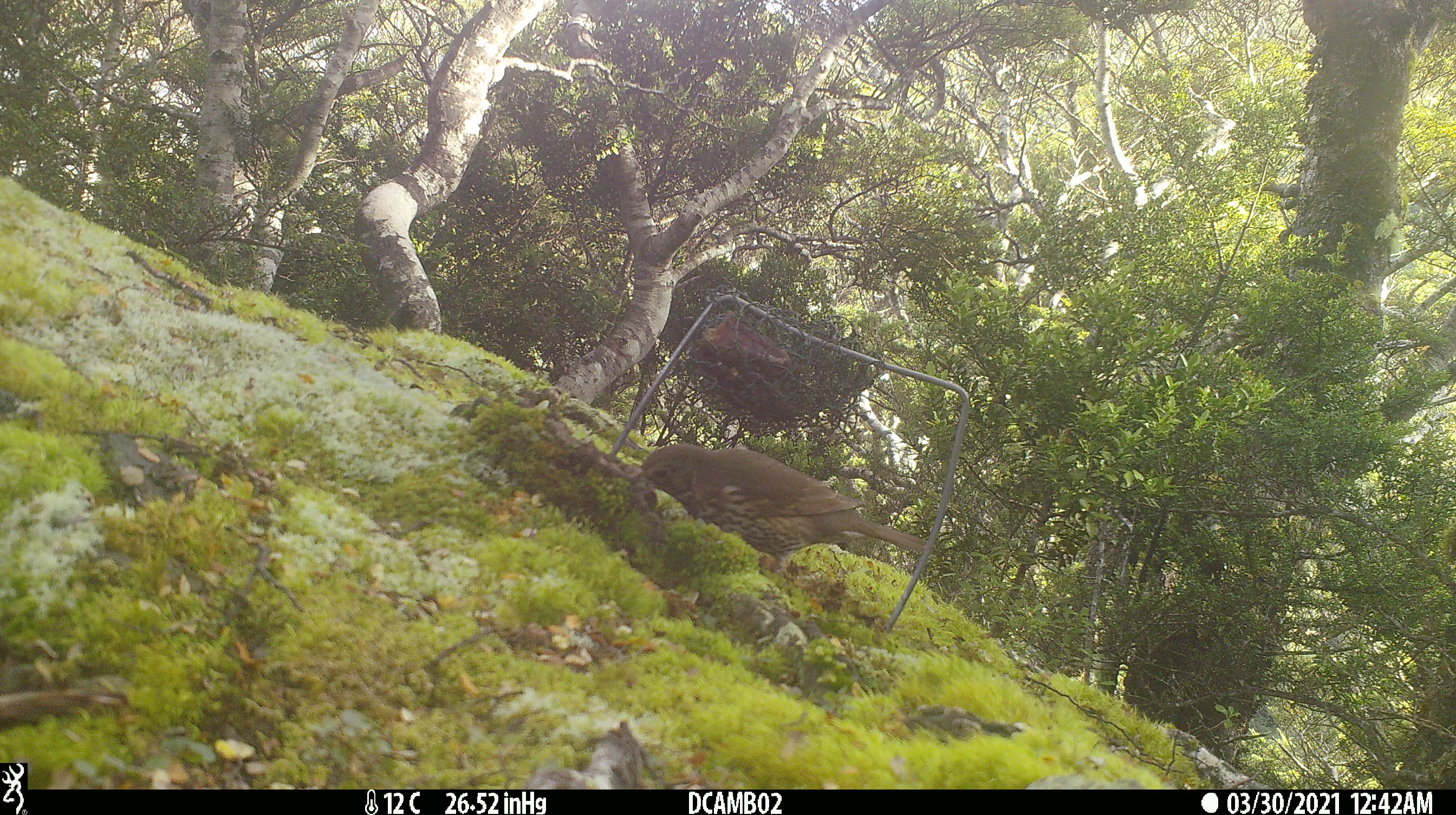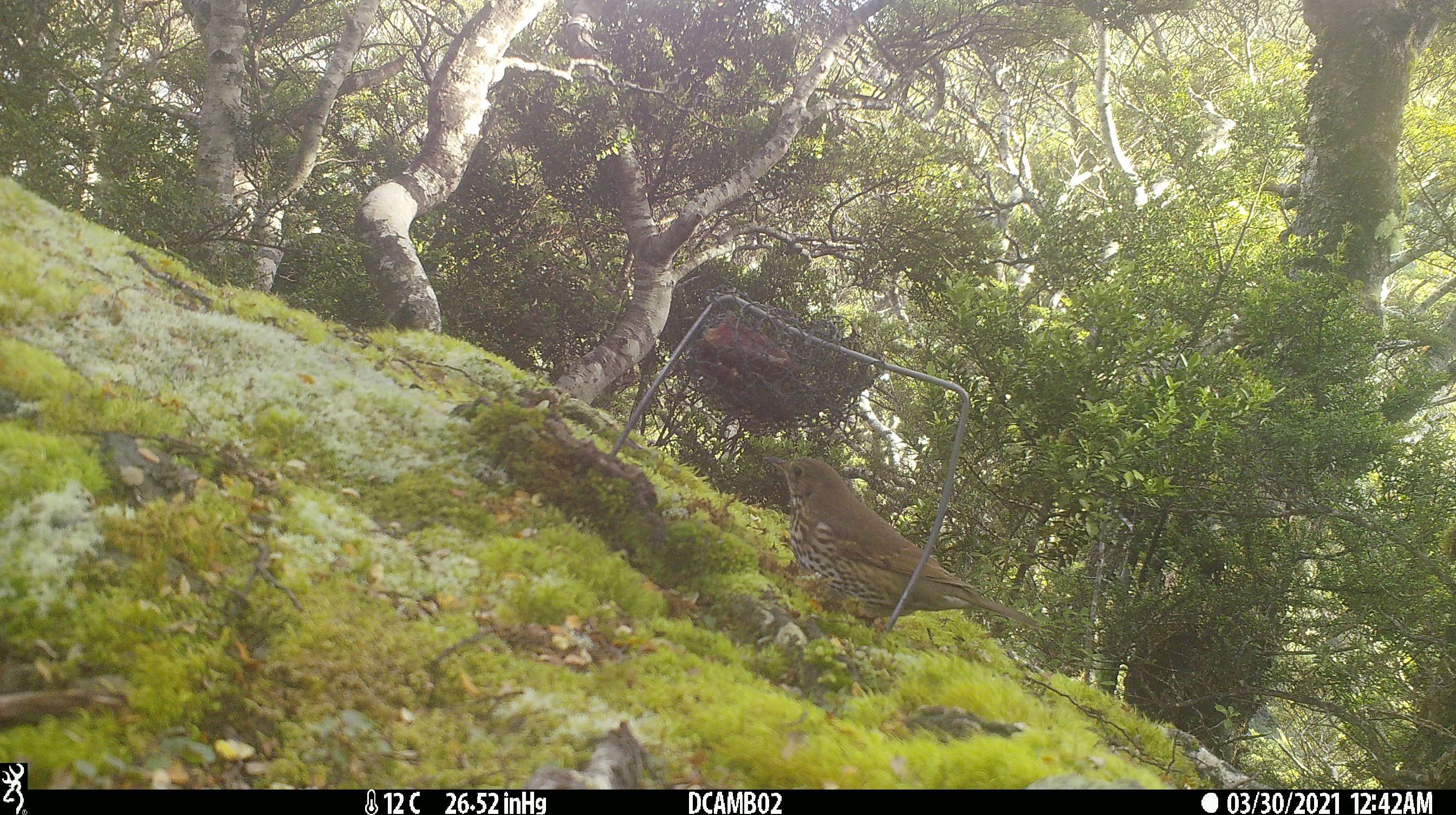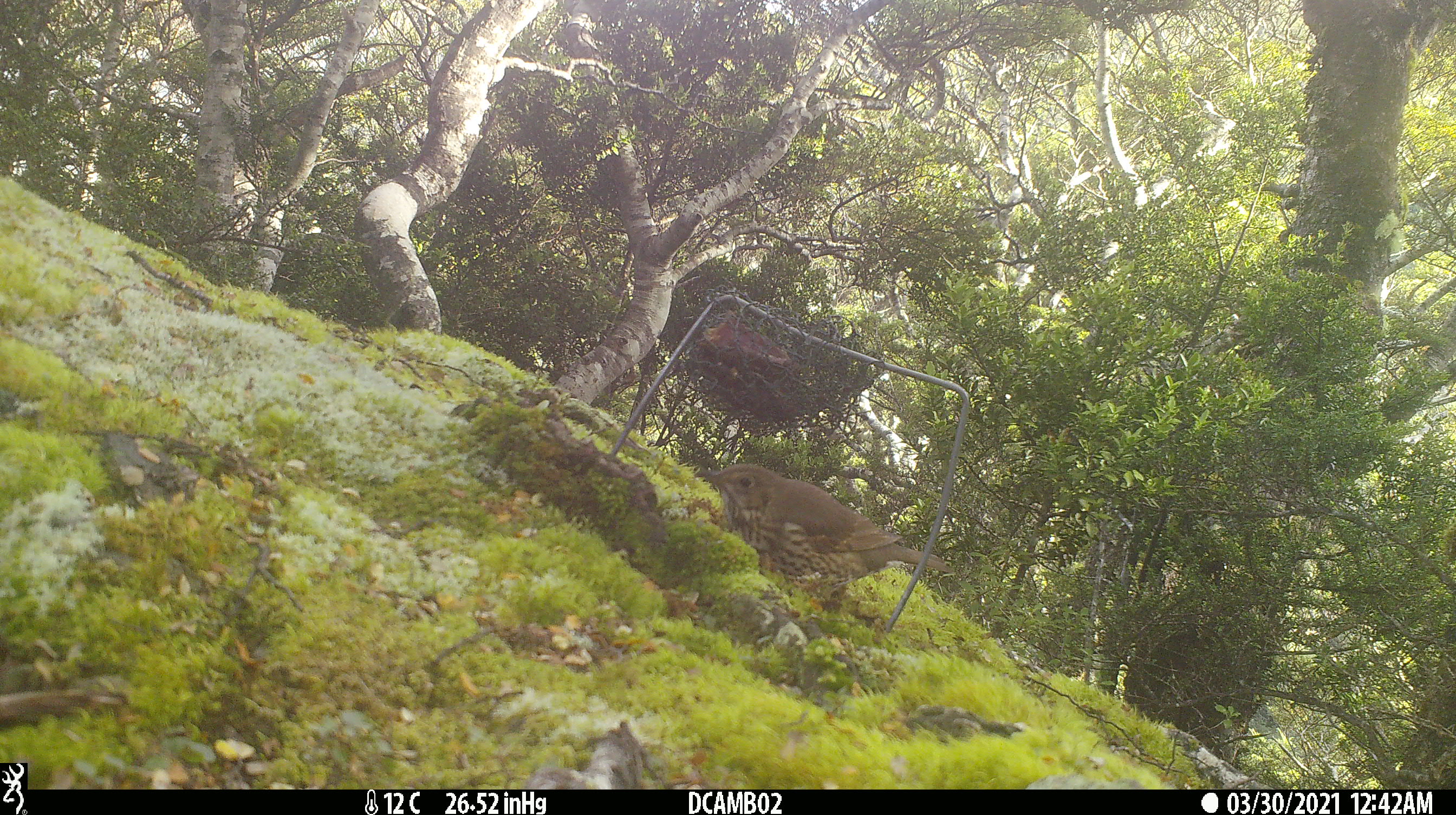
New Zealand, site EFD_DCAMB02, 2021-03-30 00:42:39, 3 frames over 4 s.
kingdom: Animalia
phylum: Chordata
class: Aves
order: Passeriformes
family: Turdidae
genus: Turdus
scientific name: Turdus philomelos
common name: song thrush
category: thrush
Thrush (song thrush) (Turdus philomelos).